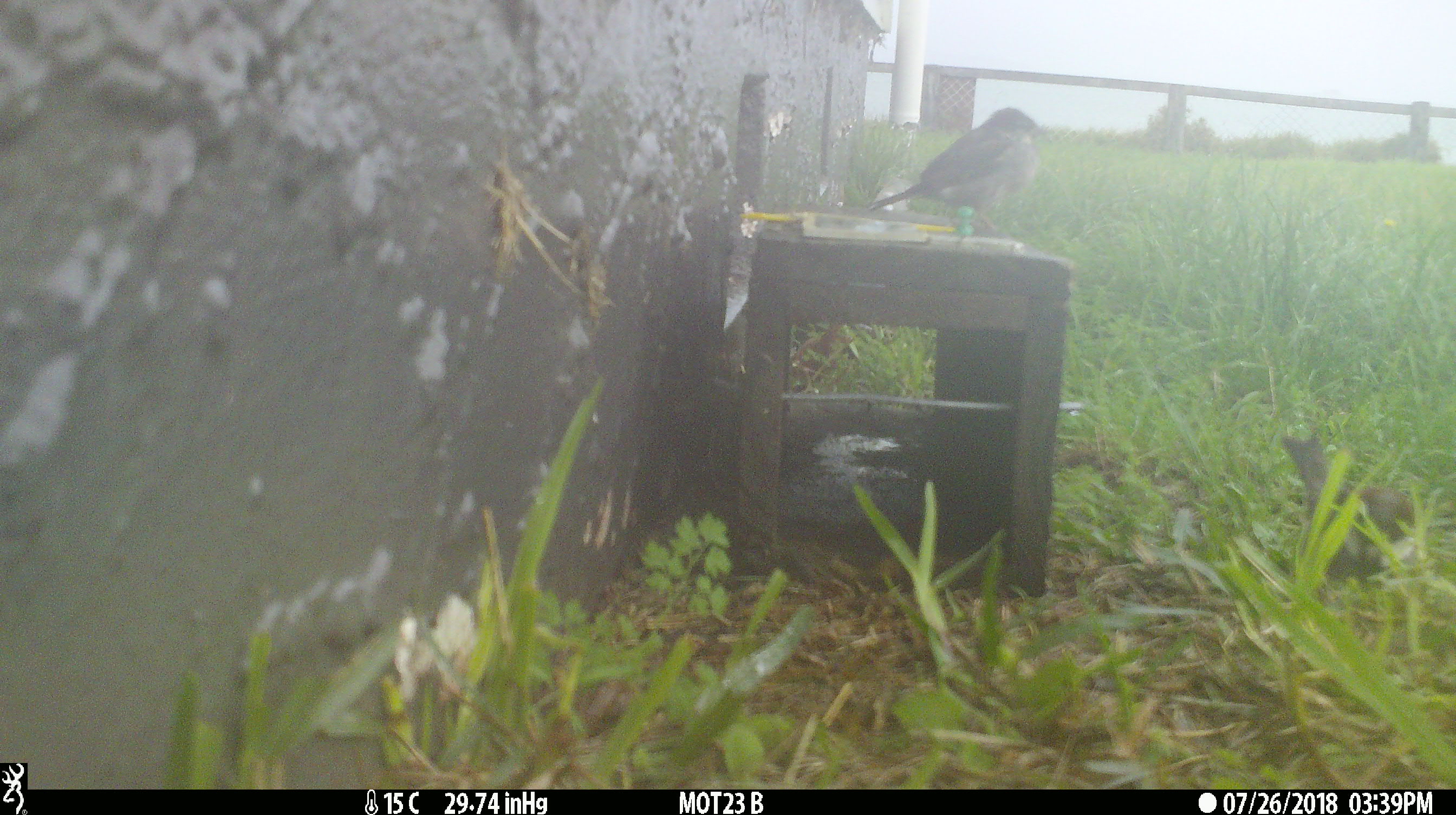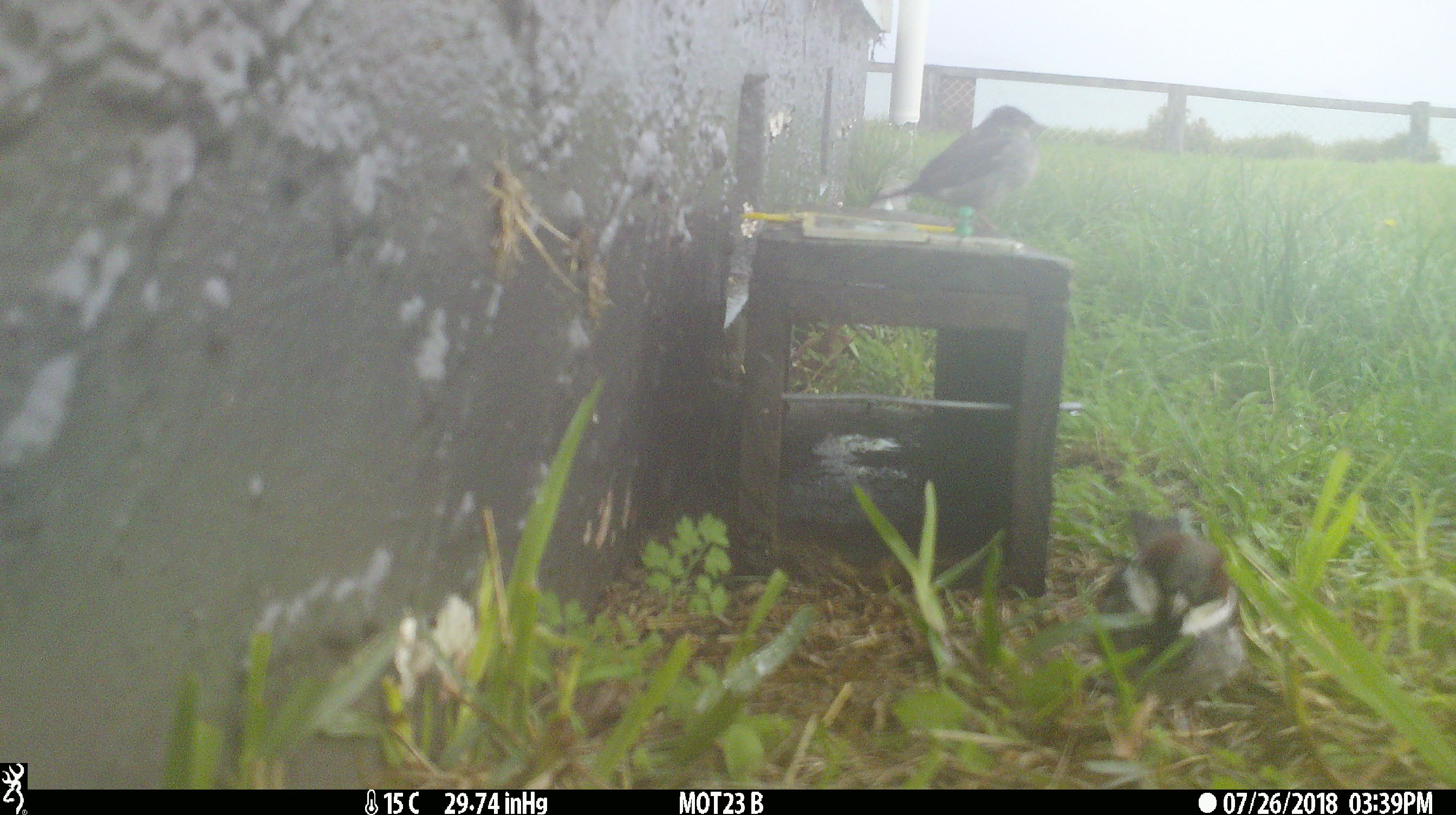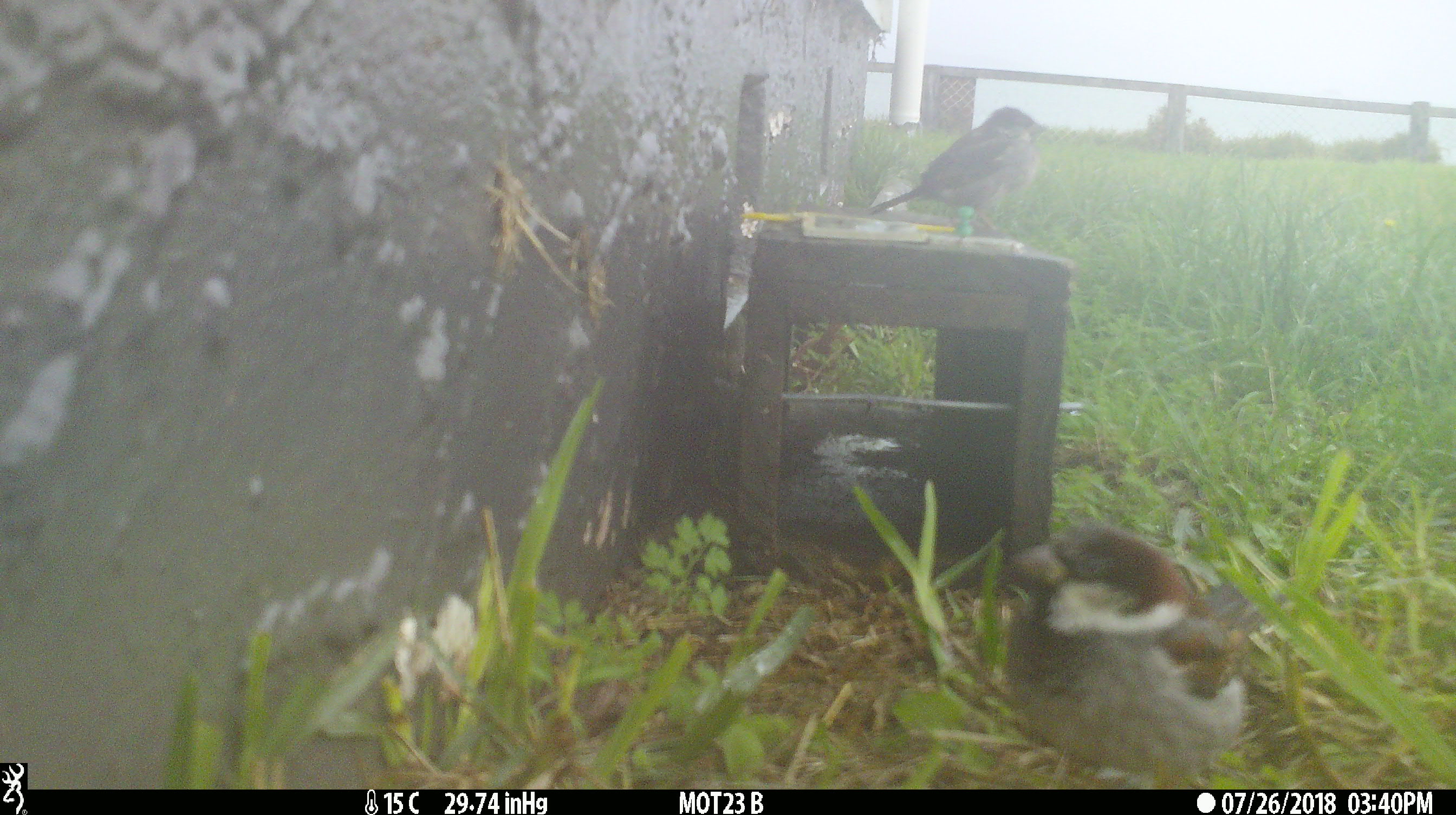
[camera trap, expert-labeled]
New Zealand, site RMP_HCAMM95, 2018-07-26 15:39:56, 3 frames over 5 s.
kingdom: Animalia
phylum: Chordata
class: Aves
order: Passeriformes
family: Passeridae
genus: Passer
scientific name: Passer domesticus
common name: house sparrow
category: sparrow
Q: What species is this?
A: Sparrow (house sparrow) (Passer domesticus).